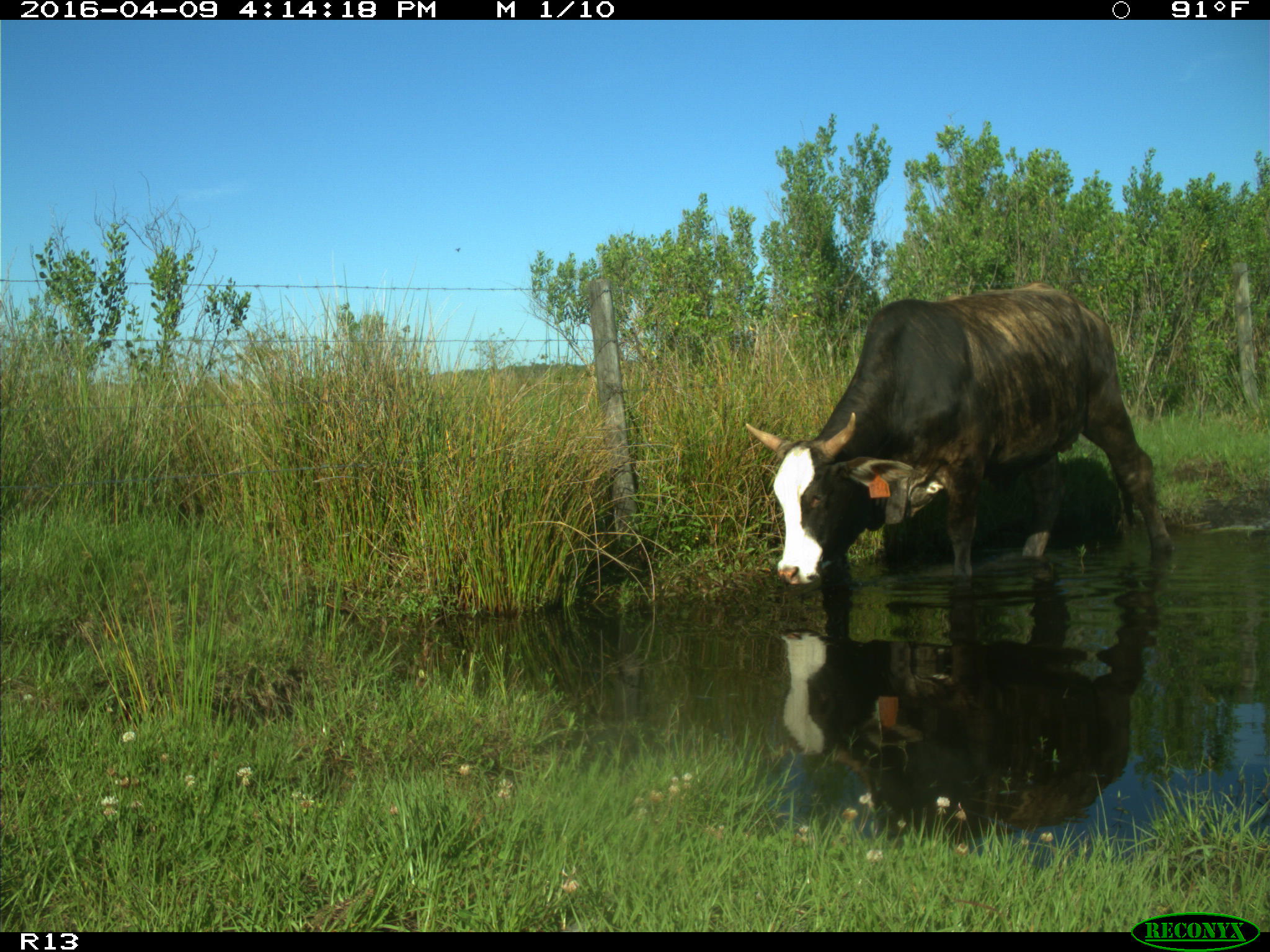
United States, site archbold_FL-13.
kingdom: Animalia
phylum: Chordata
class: Mammalia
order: Artiodactyla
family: Bovidae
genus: Bos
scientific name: Bos taurus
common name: domestic cow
Bos taurus (domestic cow).